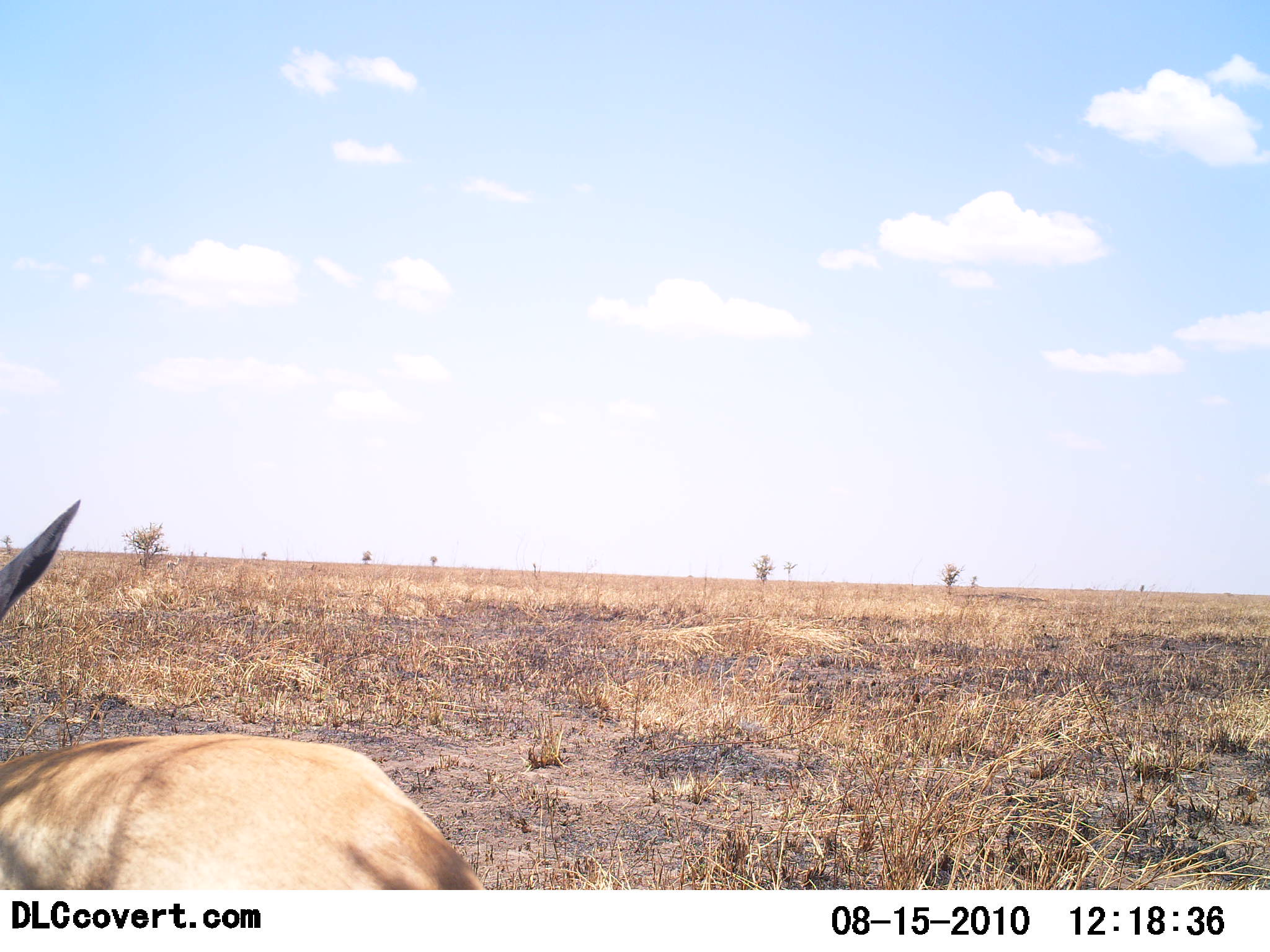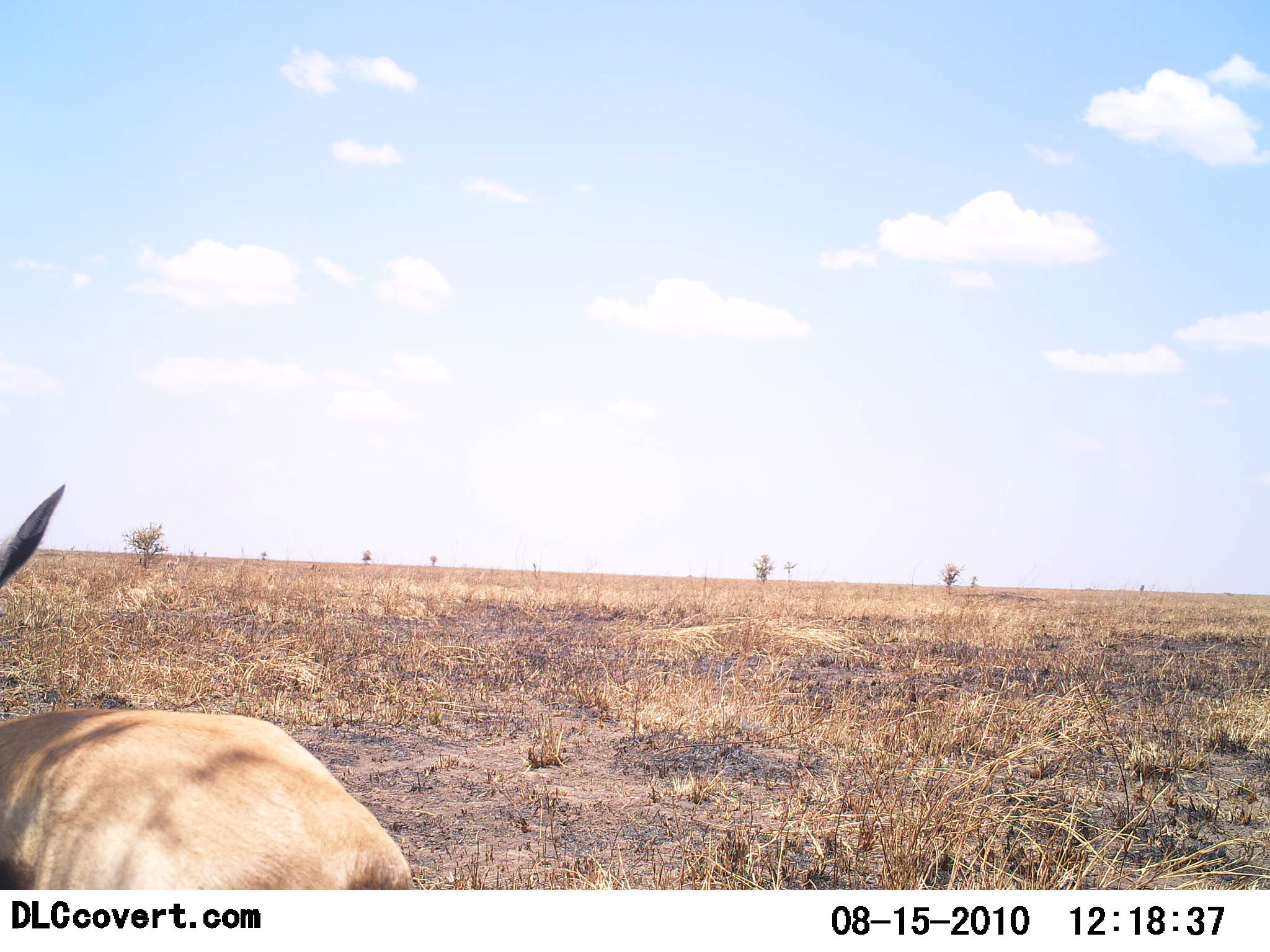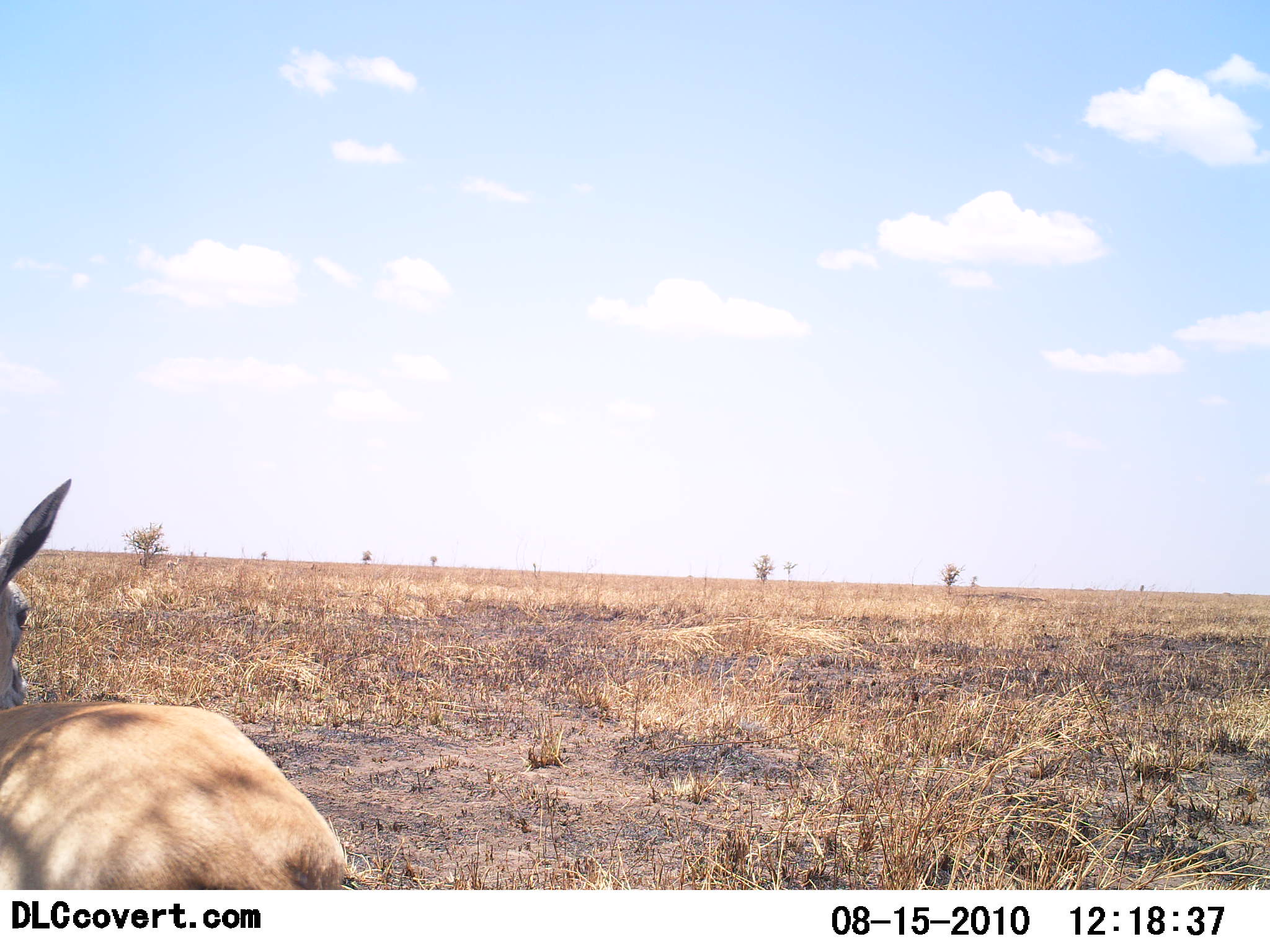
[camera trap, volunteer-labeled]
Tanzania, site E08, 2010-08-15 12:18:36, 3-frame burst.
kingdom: Animalia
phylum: Chordata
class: Mammalia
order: Artiodactyla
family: Bovidae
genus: Eudorcas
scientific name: Eudorcas thomsonii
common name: thomson's gazelle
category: gazellethomsons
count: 1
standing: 58%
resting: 11%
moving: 32%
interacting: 0%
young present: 0%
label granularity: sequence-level